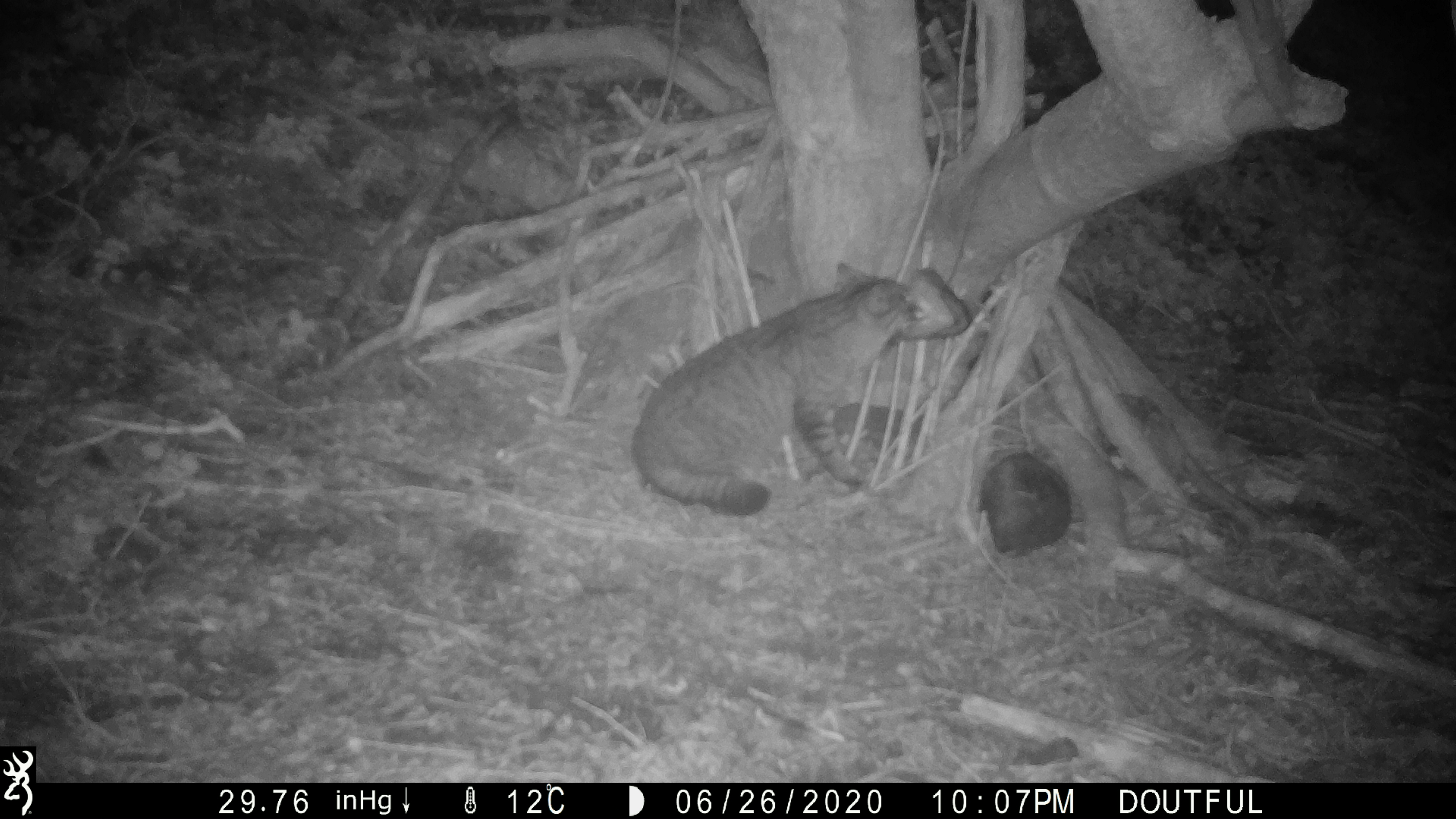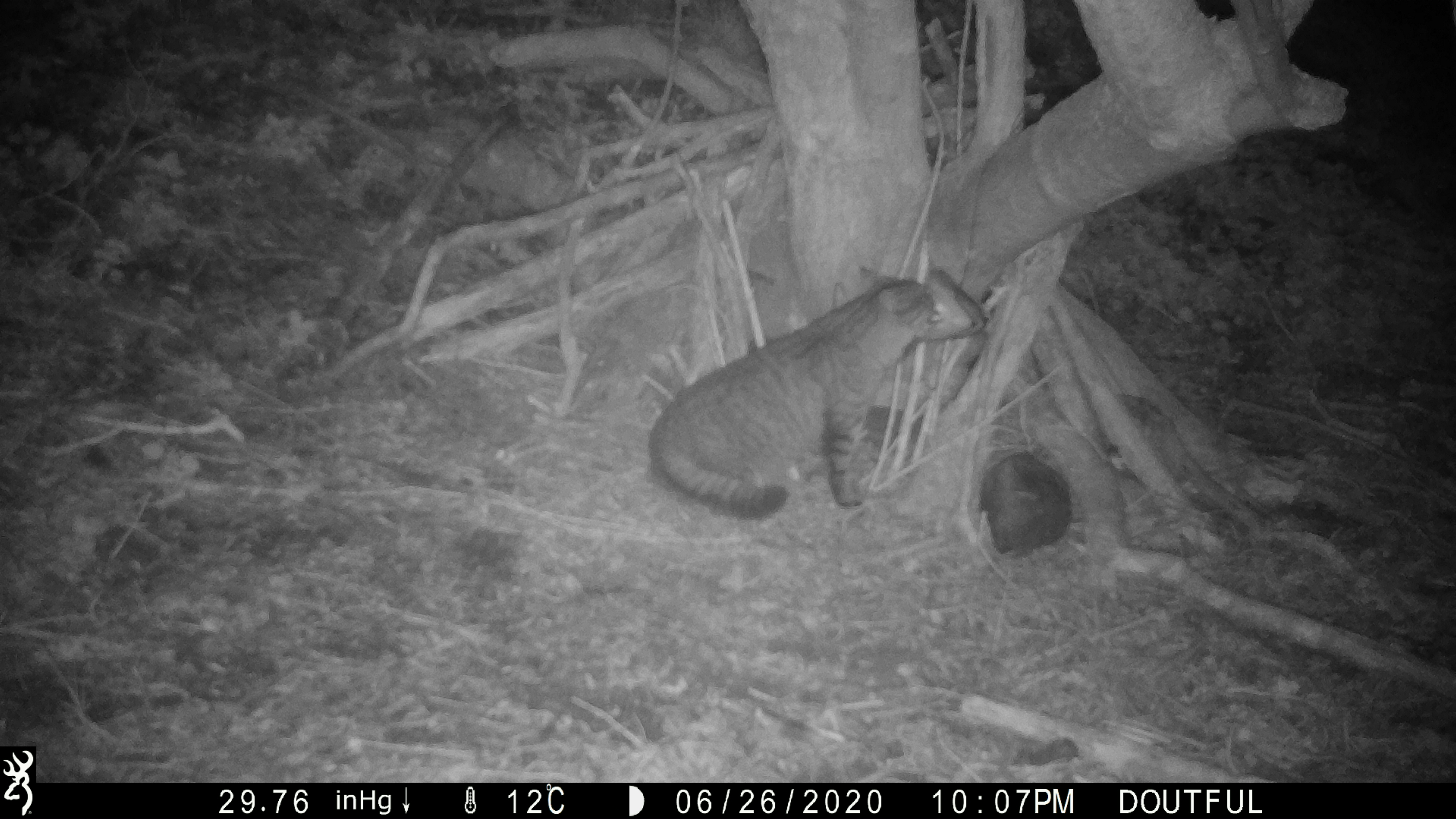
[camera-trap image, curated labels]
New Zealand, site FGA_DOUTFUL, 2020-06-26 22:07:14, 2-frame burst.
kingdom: Animalia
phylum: Chordata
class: Mammalia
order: Carnivora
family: Felidae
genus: Felis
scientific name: Felis catus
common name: domestic cat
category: cat